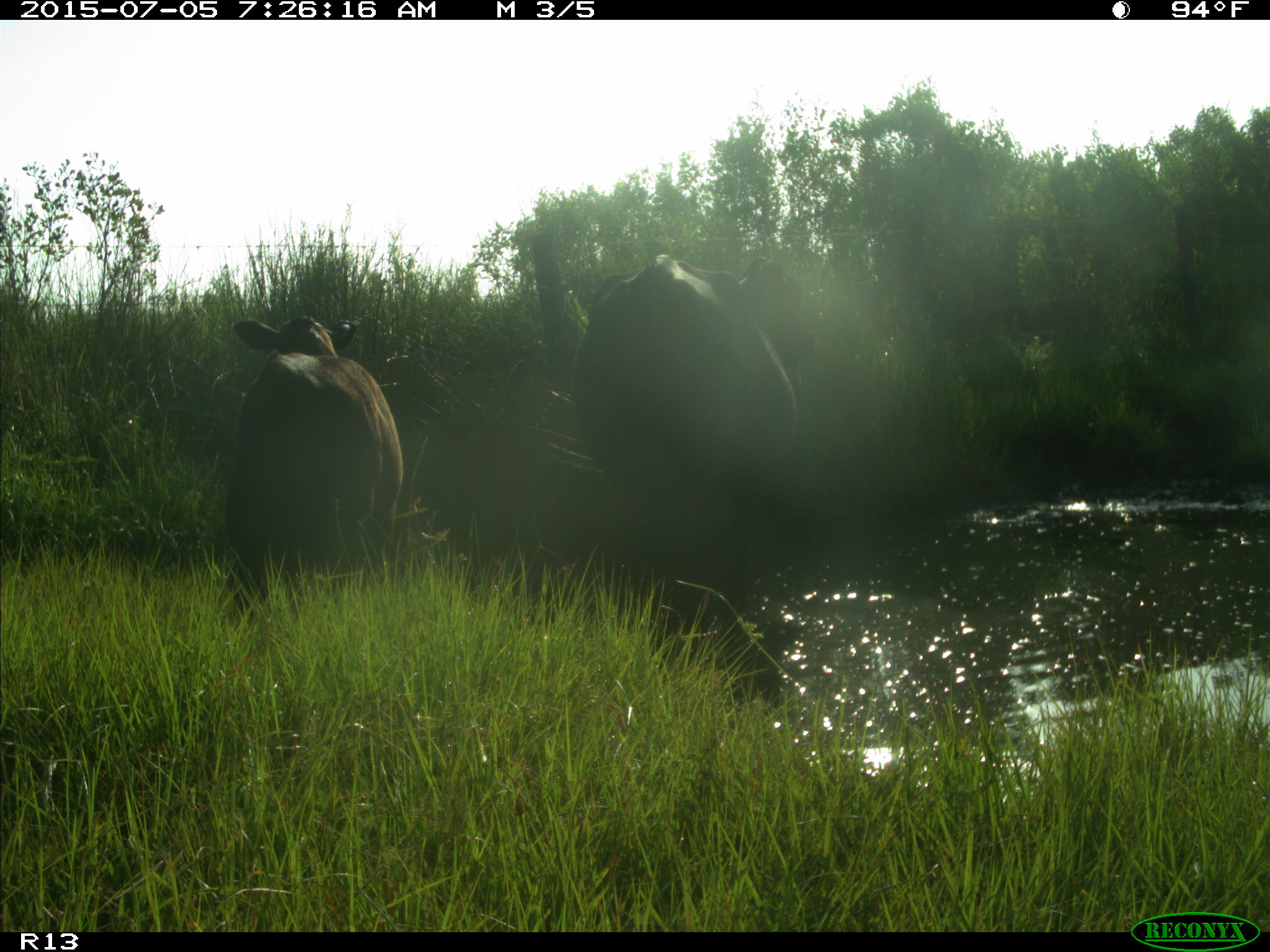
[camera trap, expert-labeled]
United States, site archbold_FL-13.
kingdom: Animalia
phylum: Chordata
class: Mammalia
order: Artiodactyla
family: Bovidae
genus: Bos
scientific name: Bos taurus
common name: domestic cow